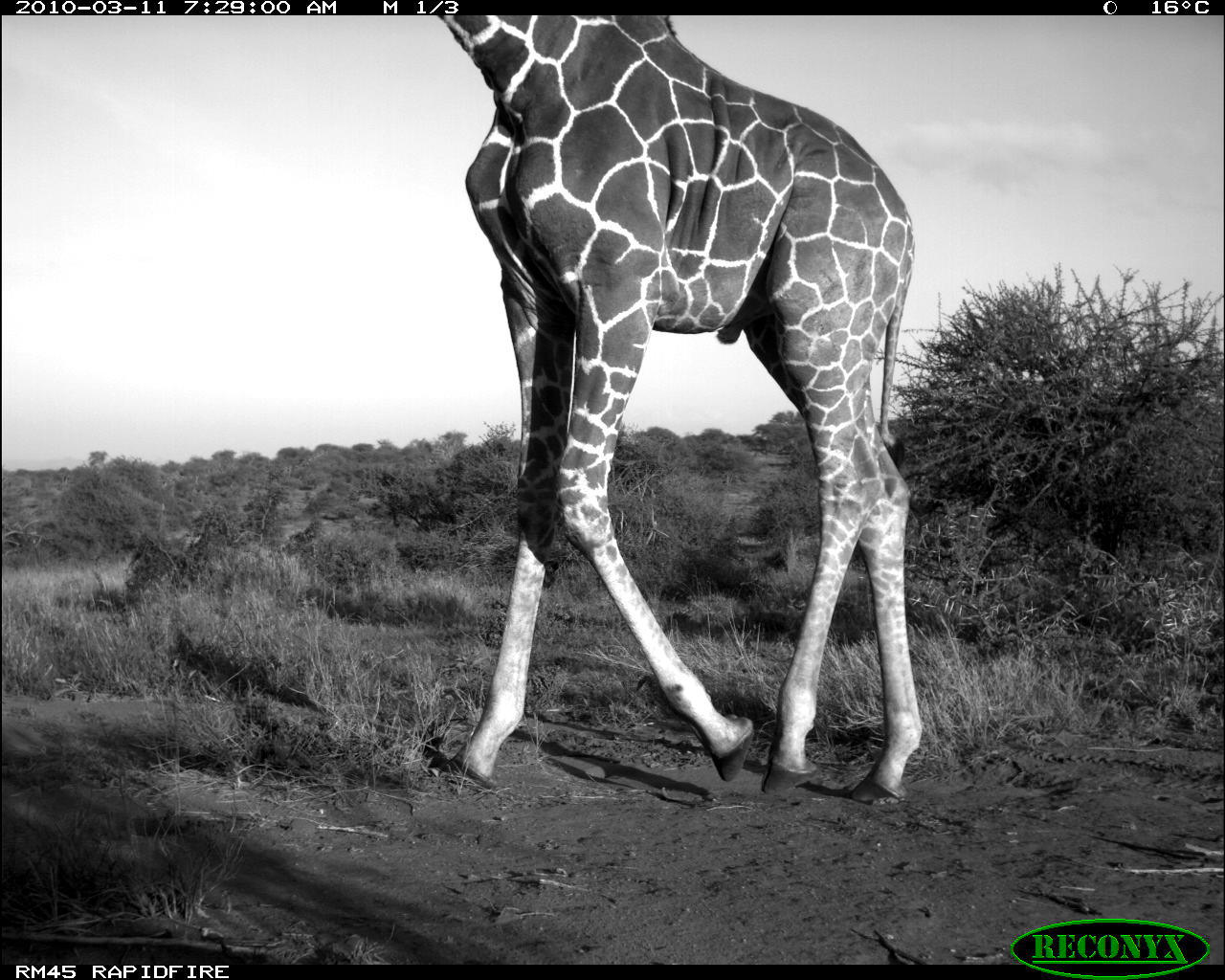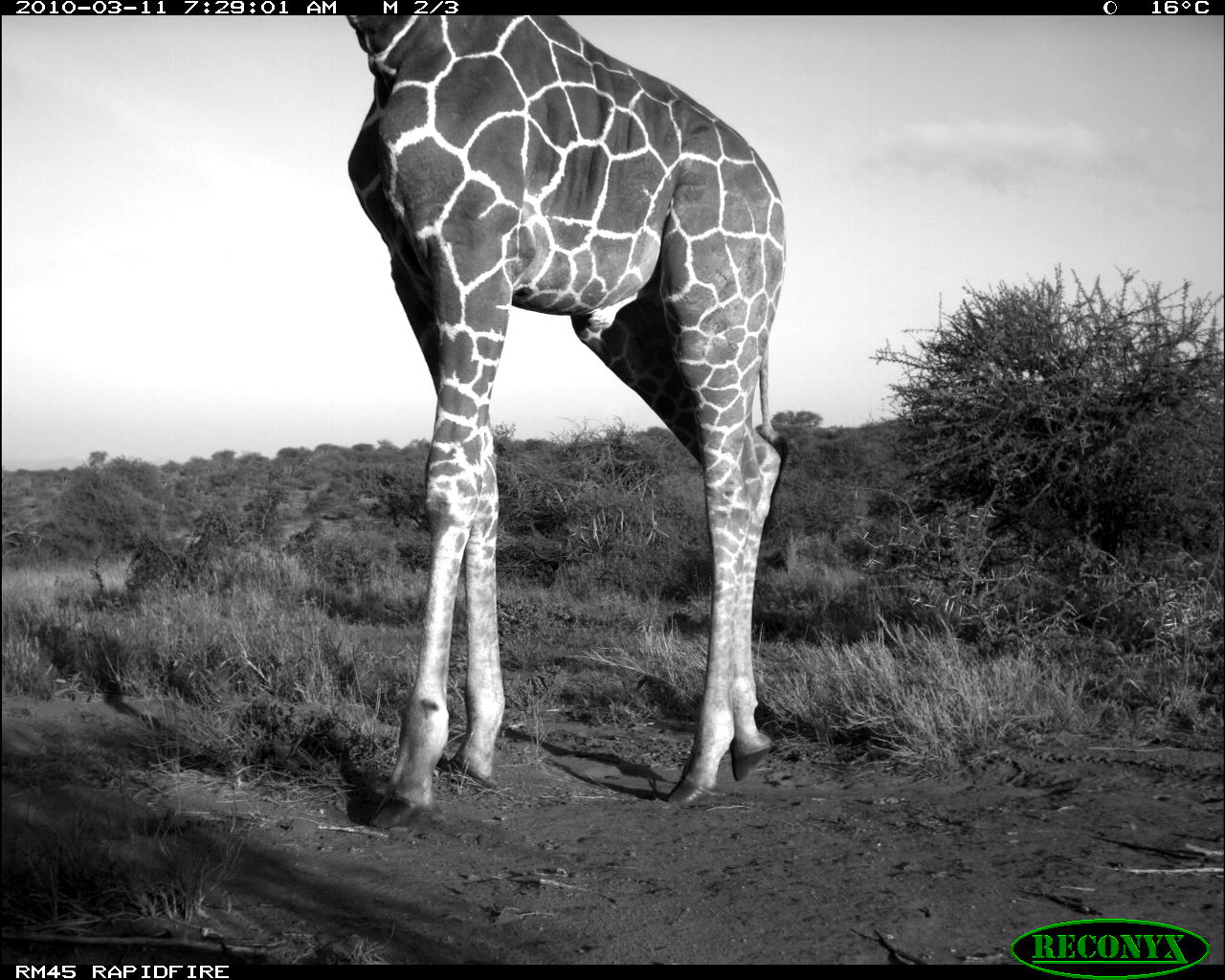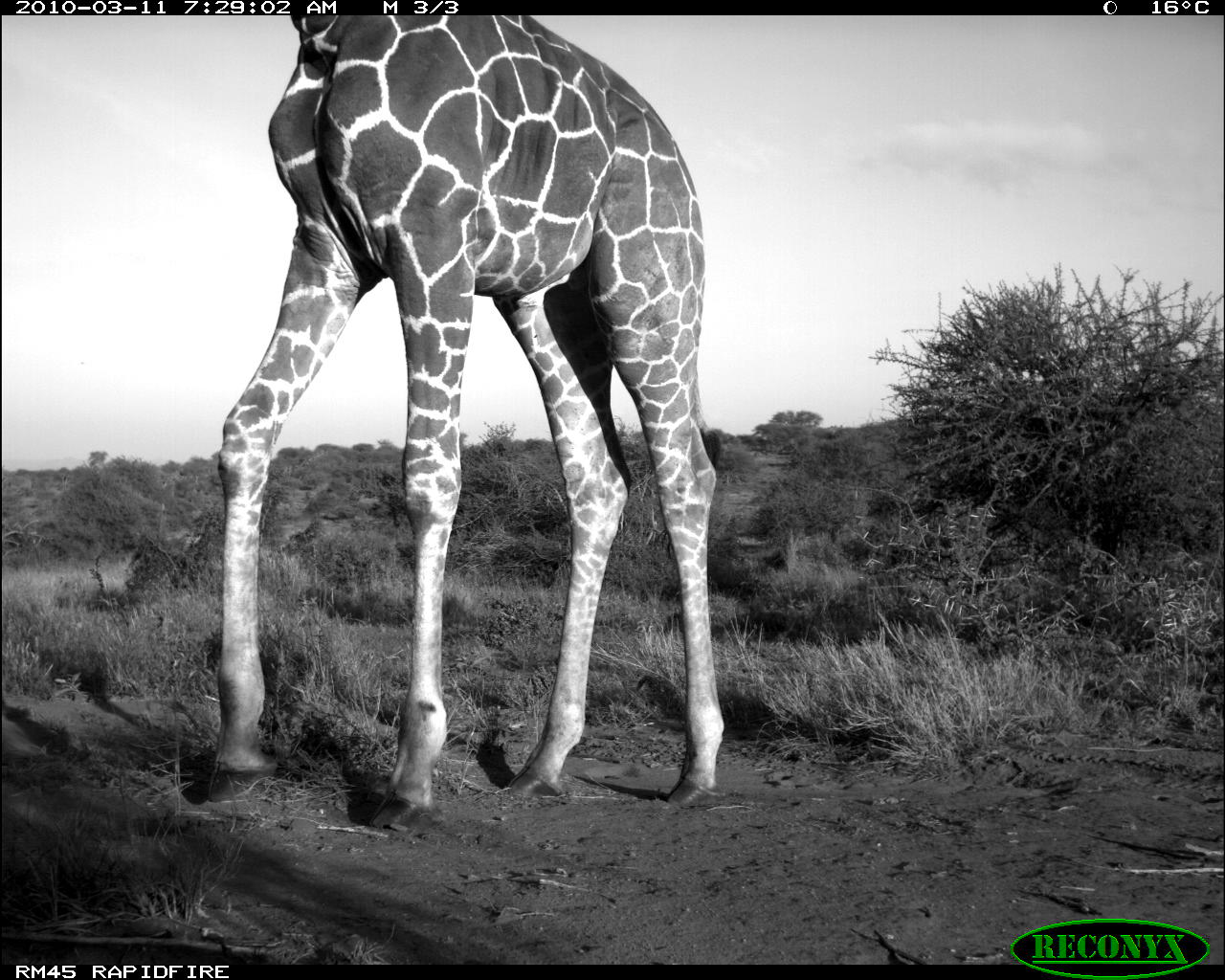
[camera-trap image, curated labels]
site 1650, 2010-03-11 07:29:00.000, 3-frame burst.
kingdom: Animalia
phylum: Chordata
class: Mammalia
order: Artiodactyla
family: Giraffidae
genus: Giraffa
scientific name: Giraffa camelopardalis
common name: giraffe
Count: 1.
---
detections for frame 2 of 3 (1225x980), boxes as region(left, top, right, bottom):
giraffa camelopardalis: region(338, 14, 791, 829)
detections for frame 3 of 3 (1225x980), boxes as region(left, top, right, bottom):
giraffa camelopardalis: region(204, 15, 725, 832)